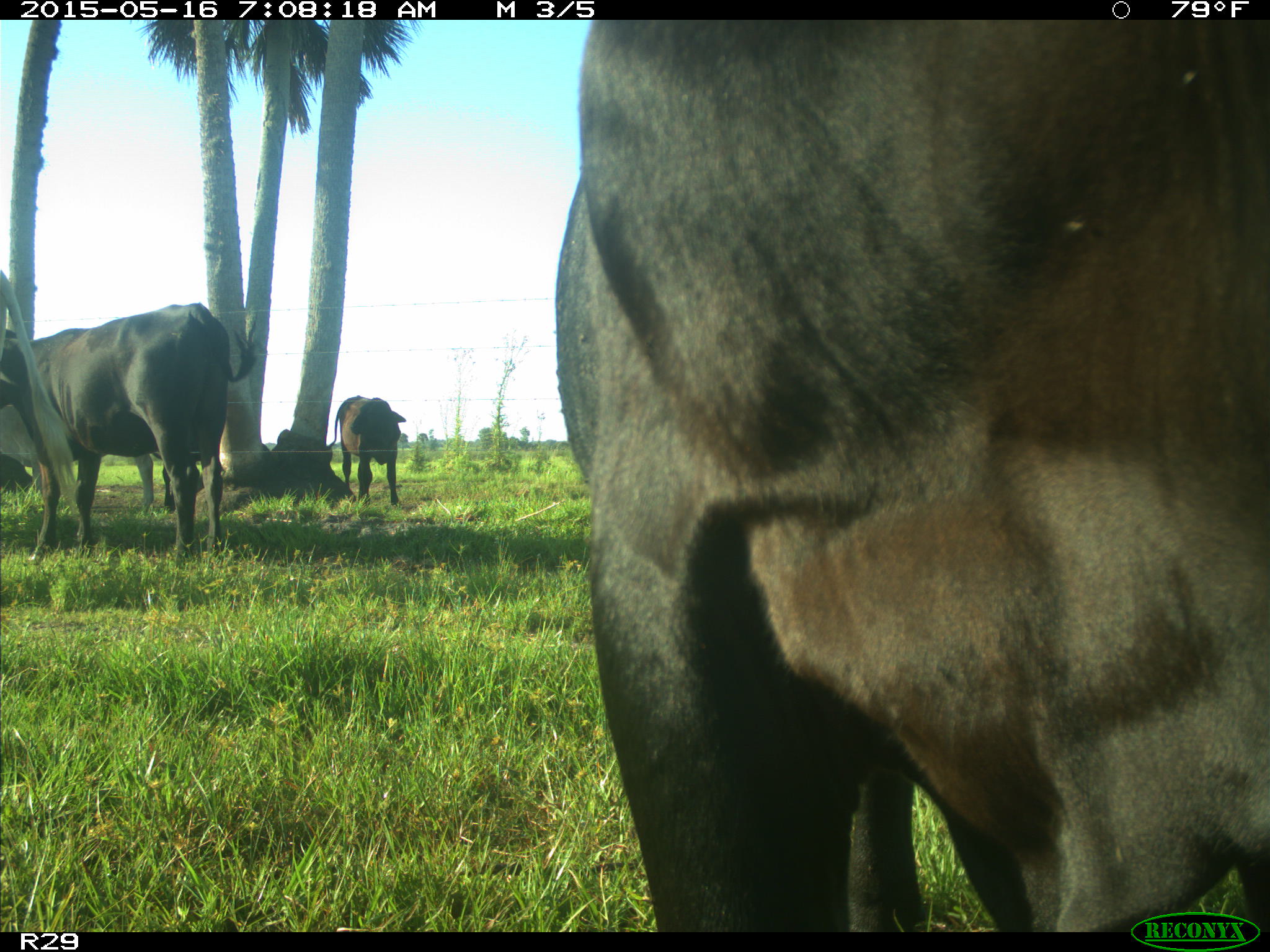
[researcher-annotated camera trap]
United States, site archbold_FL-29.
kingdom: Animalia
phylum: Chordata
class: Mammalia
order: Artiodactyla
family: Bovidae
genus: Bos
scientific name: Bos taurus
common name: domestic cow